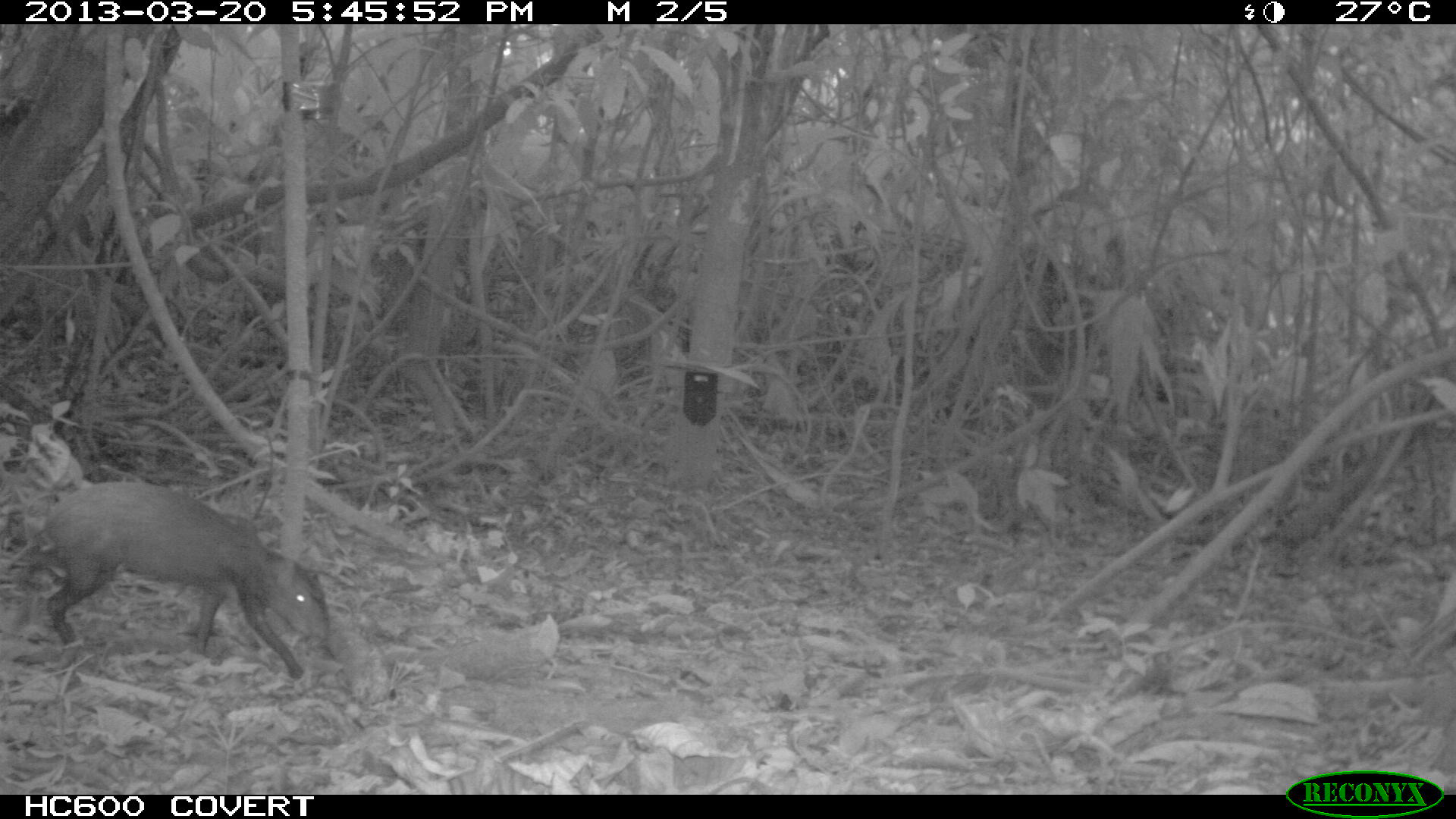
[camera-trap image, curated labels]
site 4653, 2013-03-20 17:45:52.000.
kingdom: Animalia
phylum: Chordata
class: Mammalia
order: Rodentia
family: Dasyproctidae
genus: Dasyprocta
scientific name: Dasyprocta leporina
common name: red-rumped agouti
Dasyprocta leporina (red-rumped agouti), count 1, age adult.